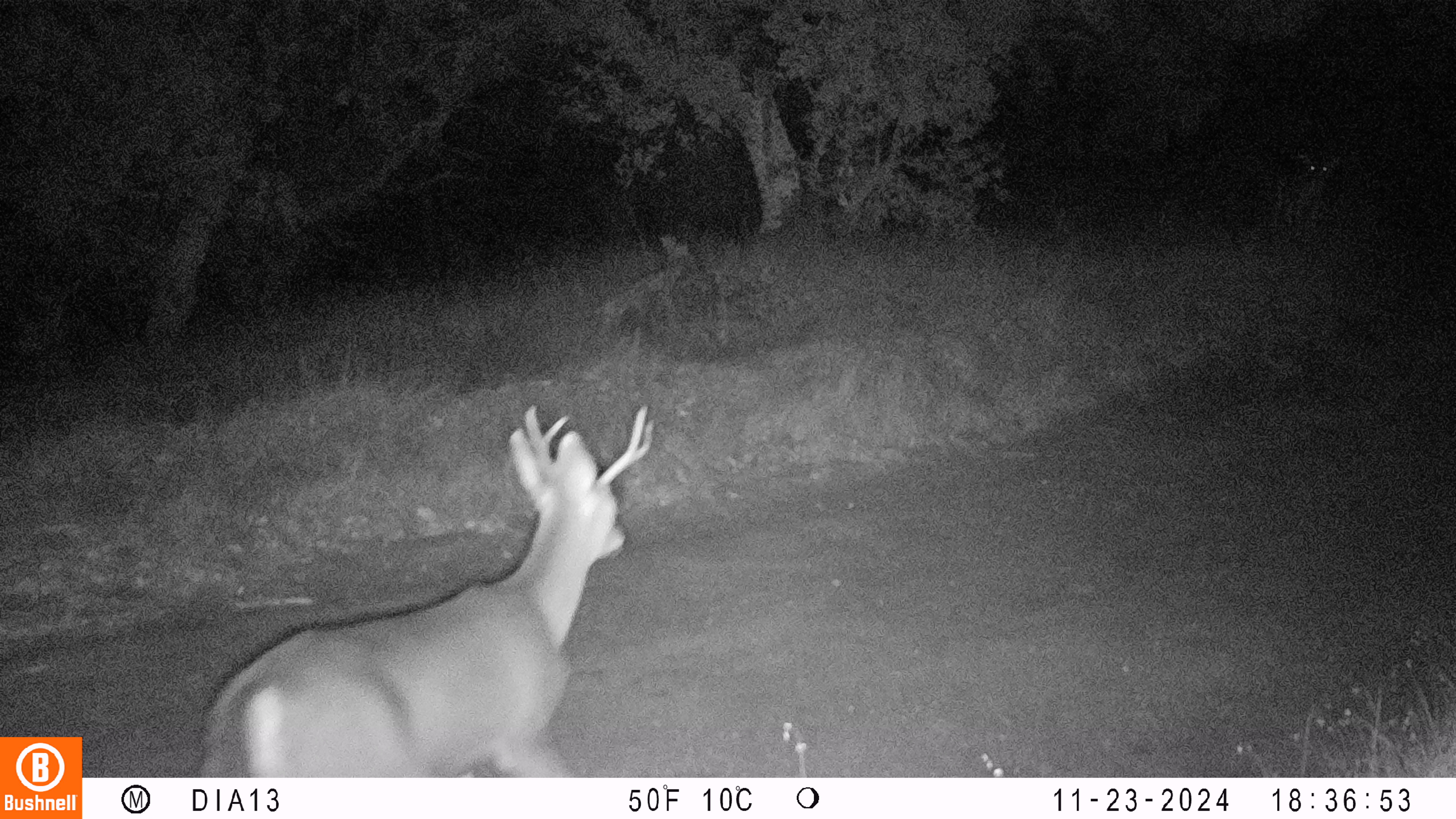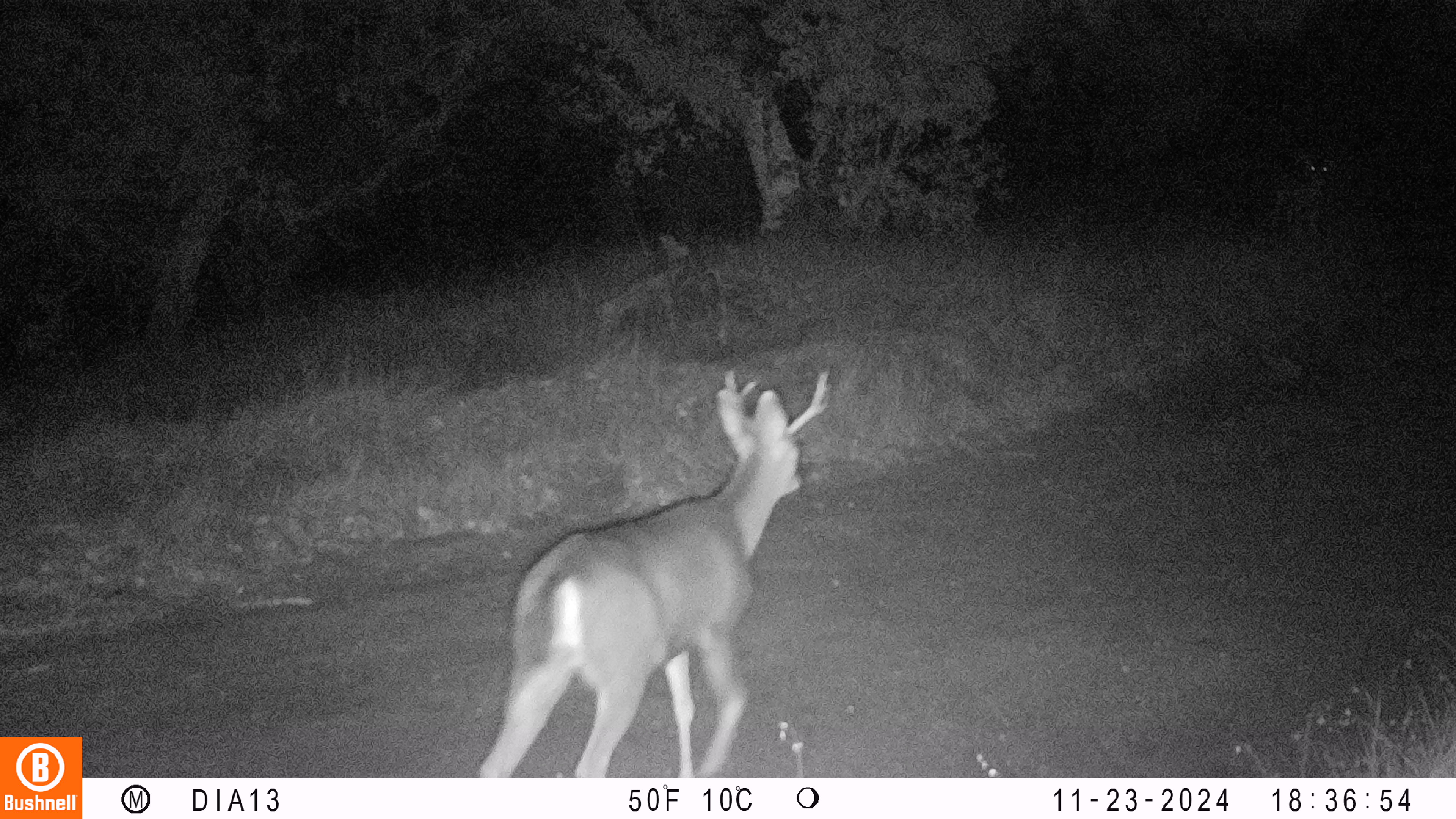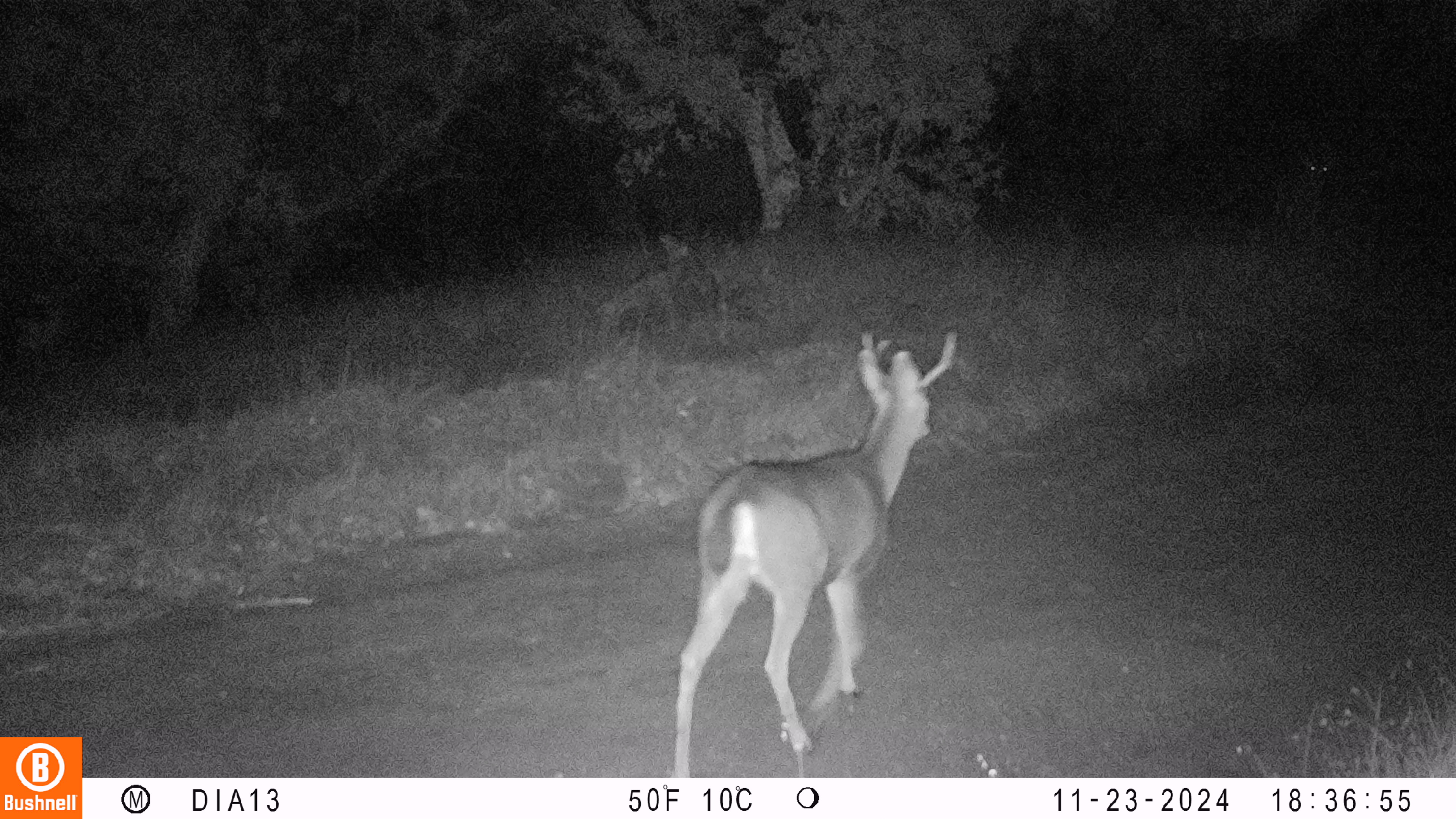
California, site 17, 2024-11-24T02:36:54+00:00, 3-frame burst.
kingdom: Animalia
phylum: Chordata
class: Mammalia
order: Artiodactyla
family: Cervidae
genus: Odocoileus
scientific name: Odocoileus hemionus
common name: mule deer